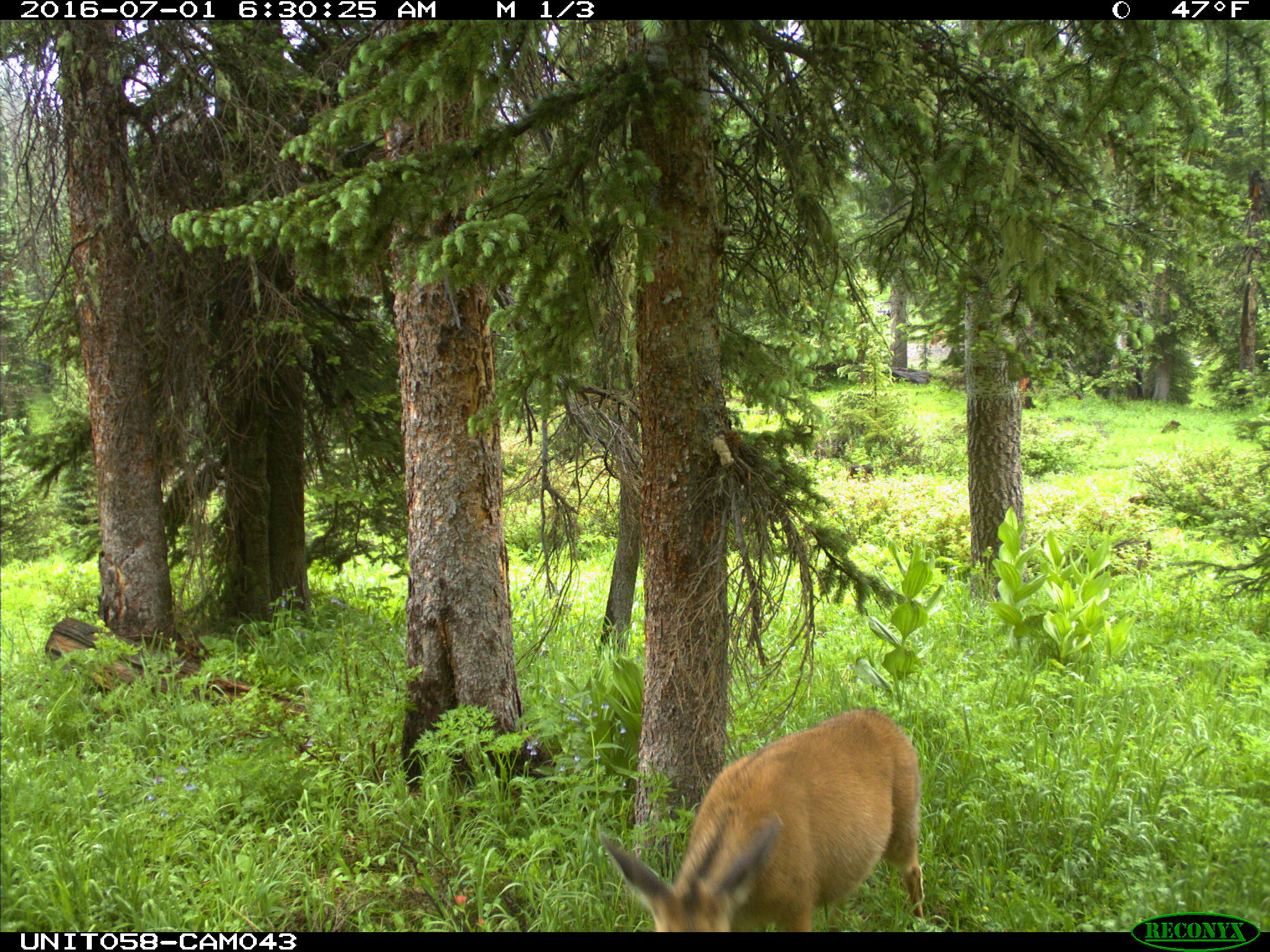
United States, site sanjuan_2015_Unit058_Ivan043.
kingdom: Animalia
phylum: Chordata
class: Mammalia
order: Artiodactyla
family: Cervidae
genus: Odocoileus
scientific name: Odocoileus hemionus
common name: mule deer